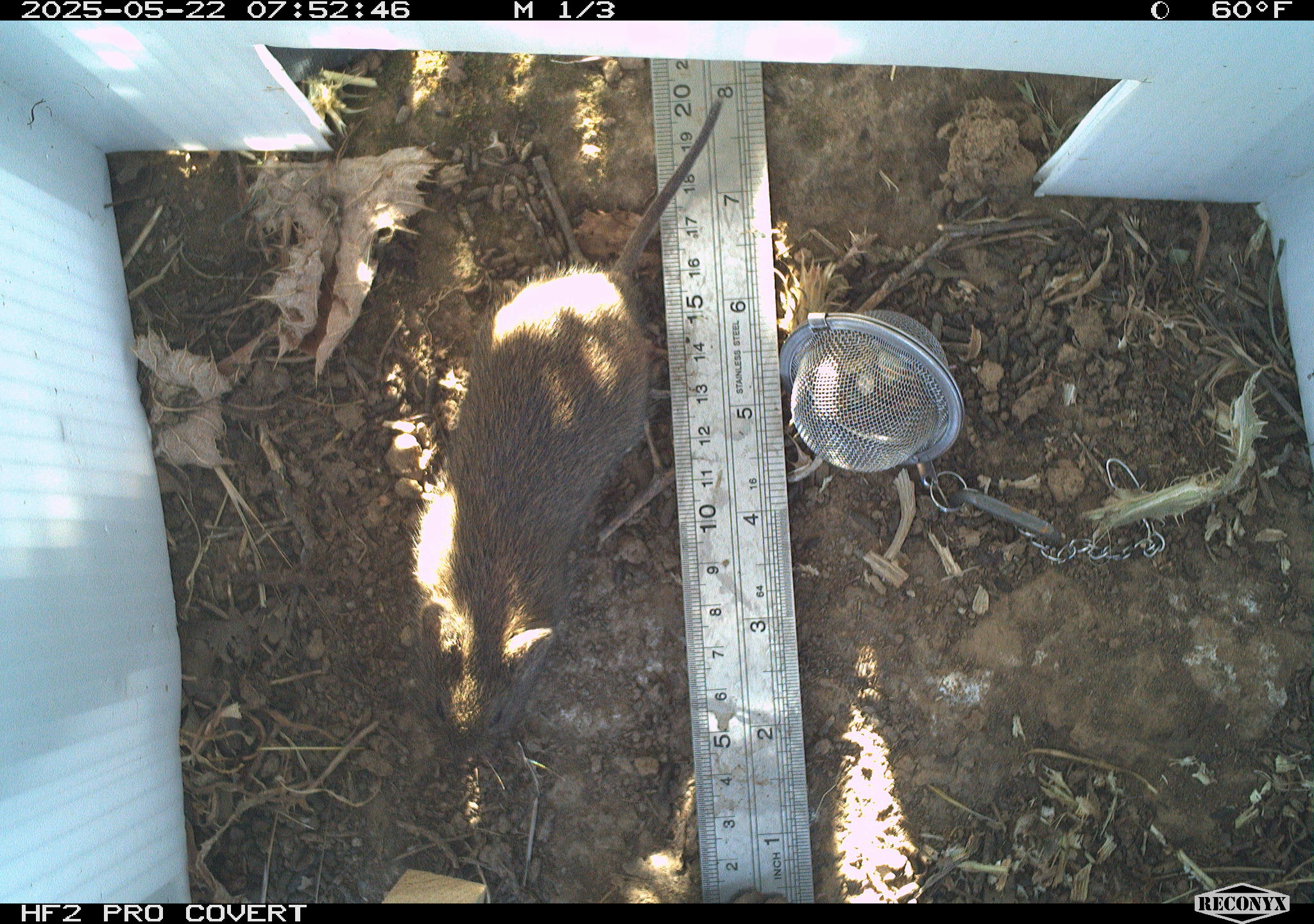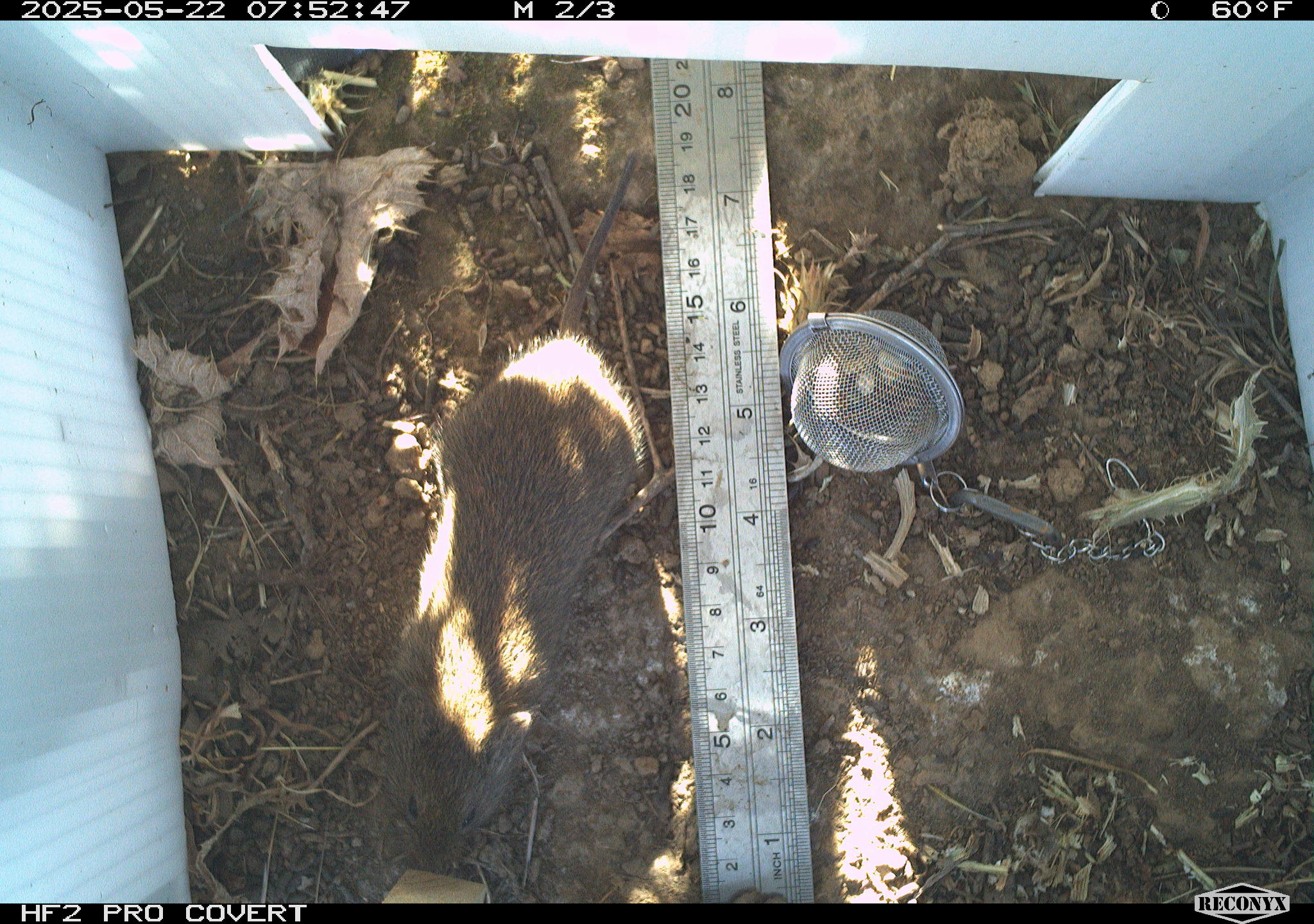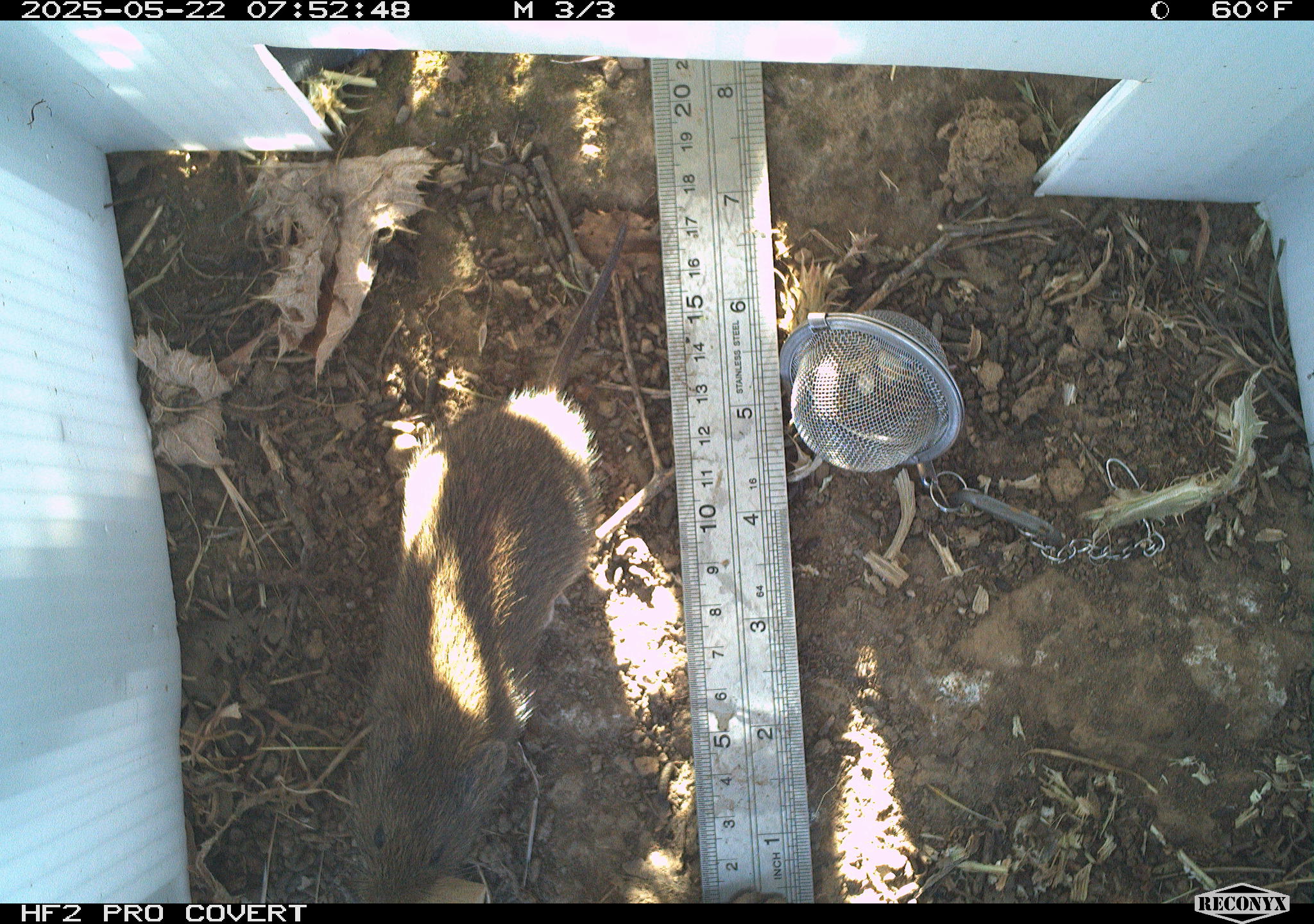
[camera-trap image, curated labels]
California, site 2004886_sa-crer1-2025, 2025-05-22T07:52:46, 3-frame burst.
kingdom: Animalia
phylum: Chordata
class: Mammalia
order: Rodentia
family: Cricetidae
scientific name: Arvicolinae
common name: voles, lemmings, and muskrats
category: arvicolinae subfamily